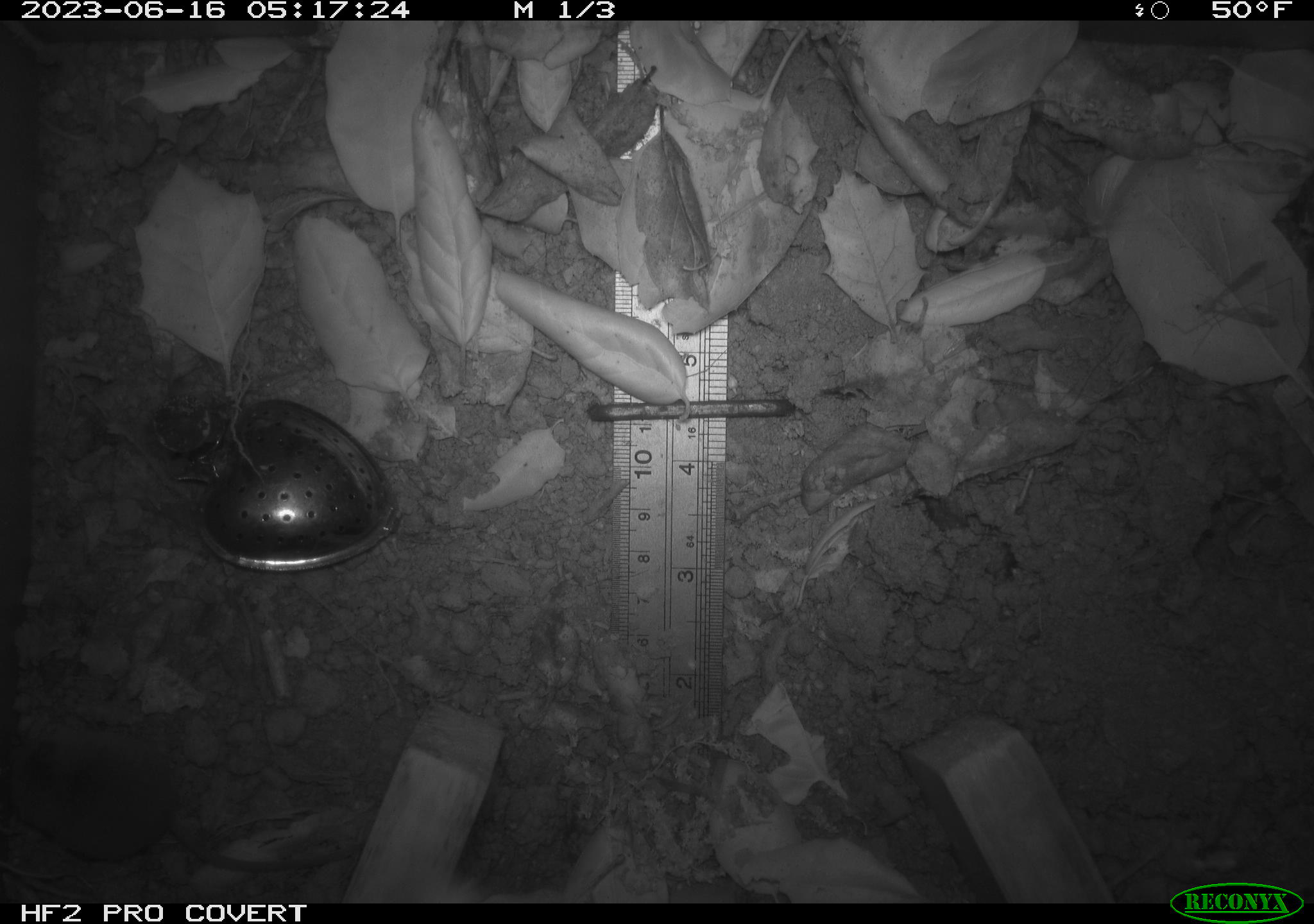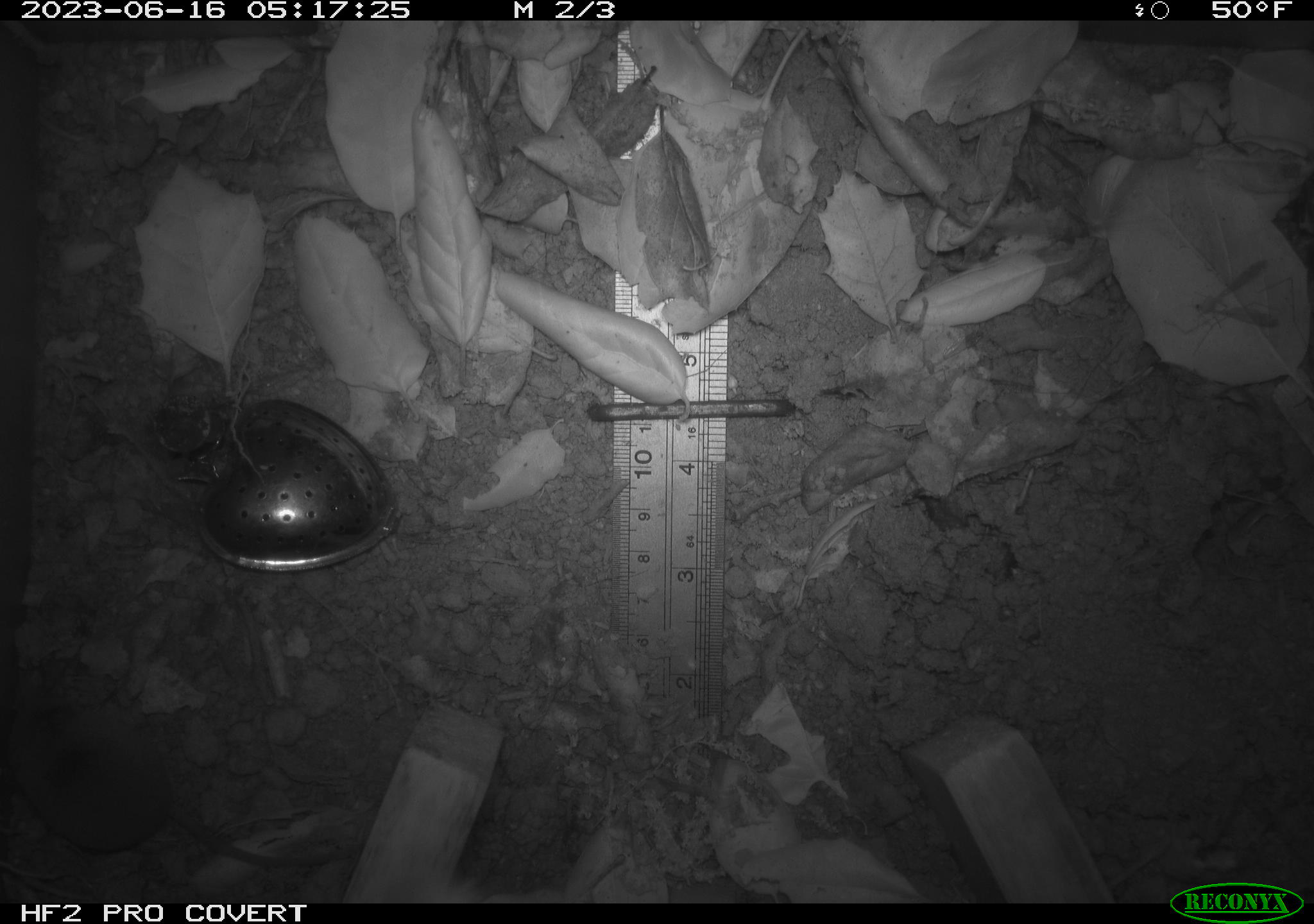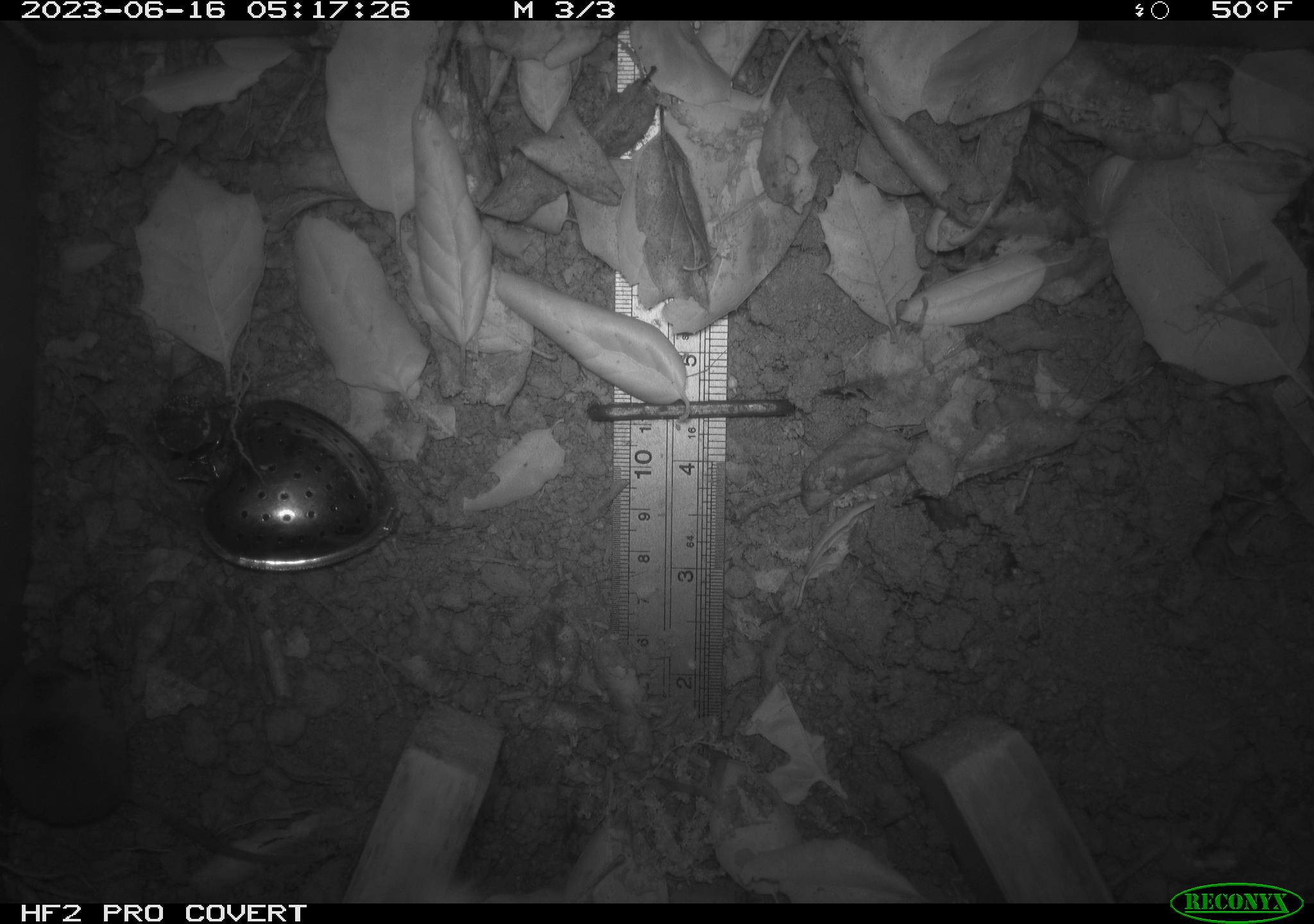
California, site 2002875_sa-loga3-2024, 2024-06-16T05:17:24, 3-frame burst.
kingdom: Animalia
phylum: Chordata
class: Mammalia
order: Eulipotyphla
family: Soricidae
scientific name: Soricidae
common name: shrews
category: soricidae family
Soricidae family (shrews) (Soricidae).